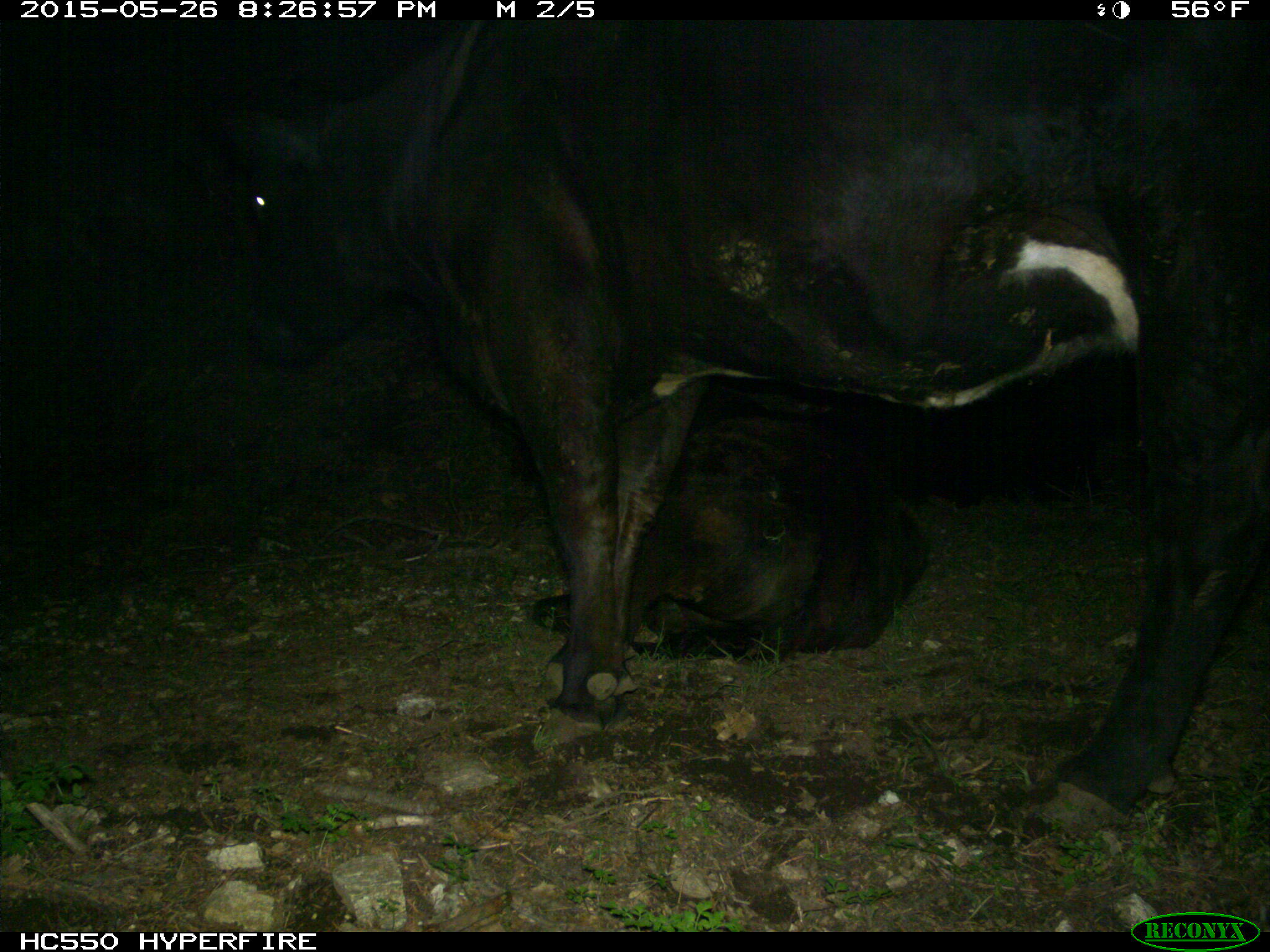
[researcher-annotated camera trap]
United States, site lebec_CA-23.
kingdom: Animalia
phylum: Chordata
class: Mammalia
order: Artiodactyla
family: Bovidae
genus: Bos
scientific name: Bos taurus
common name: domestic cow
Bos taurus (domestic cow).